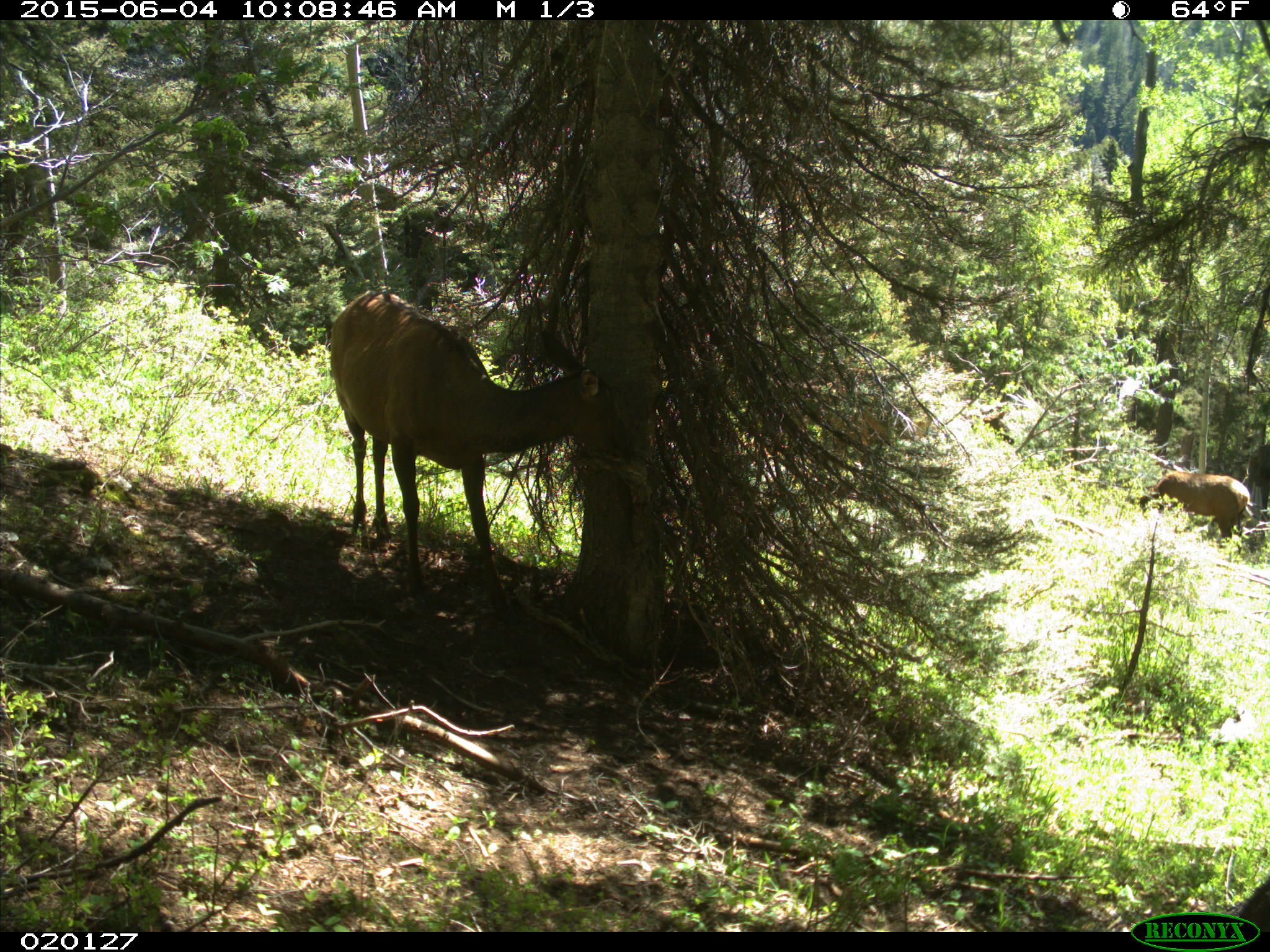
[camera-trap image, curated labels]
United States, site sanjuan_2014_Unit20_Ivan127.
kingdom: Animalia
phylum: Chordata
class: Mammalia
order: Artiodactyla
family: Cervidae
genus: Cervus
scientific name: Cervus elaphus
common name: red deer